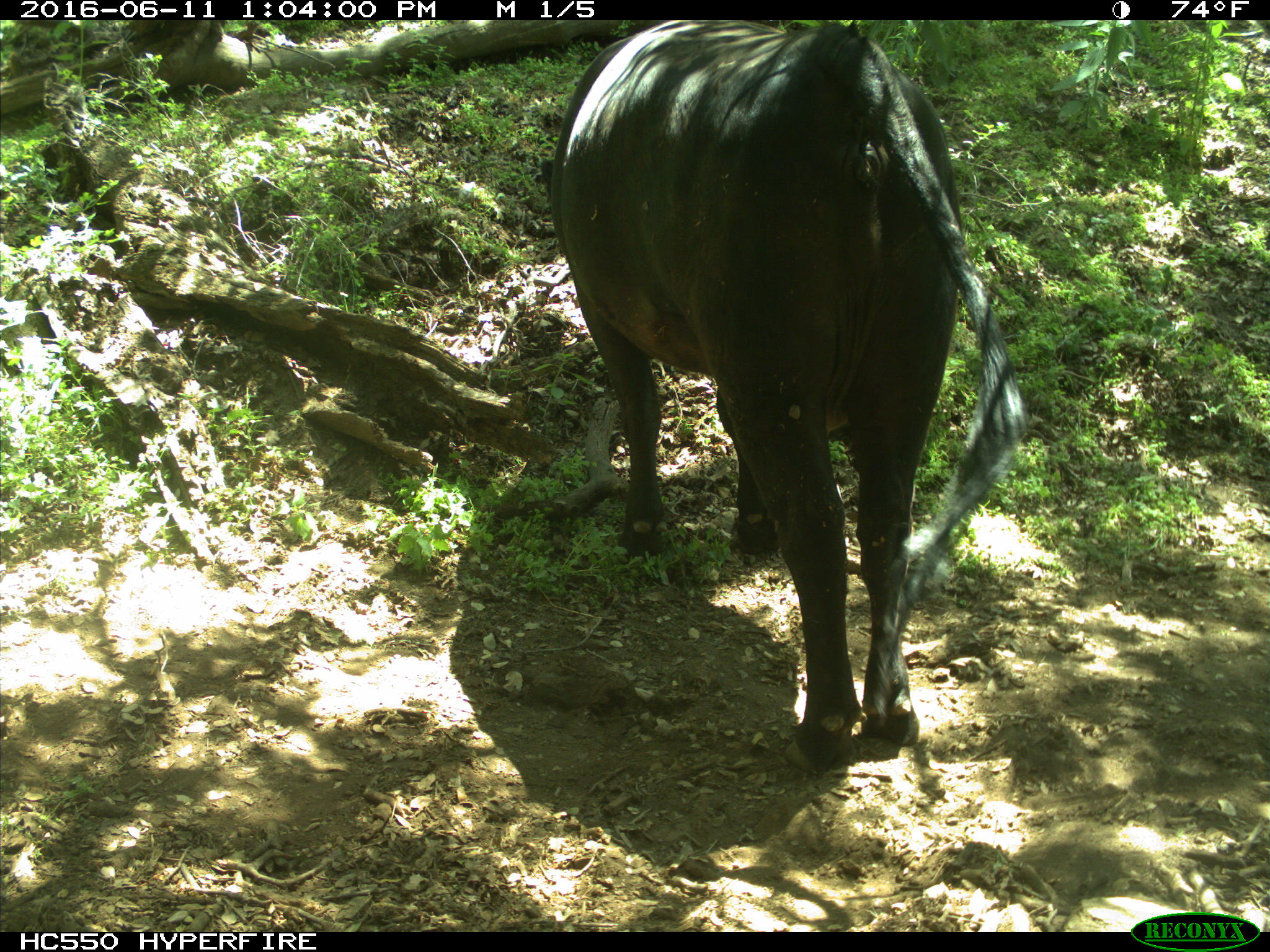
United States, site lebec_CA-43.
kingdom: Animalia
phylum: Chordata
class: Mammalia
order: Artiodactyla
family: Bovidae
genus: Bos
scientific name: Bos taurus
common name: domestic cow